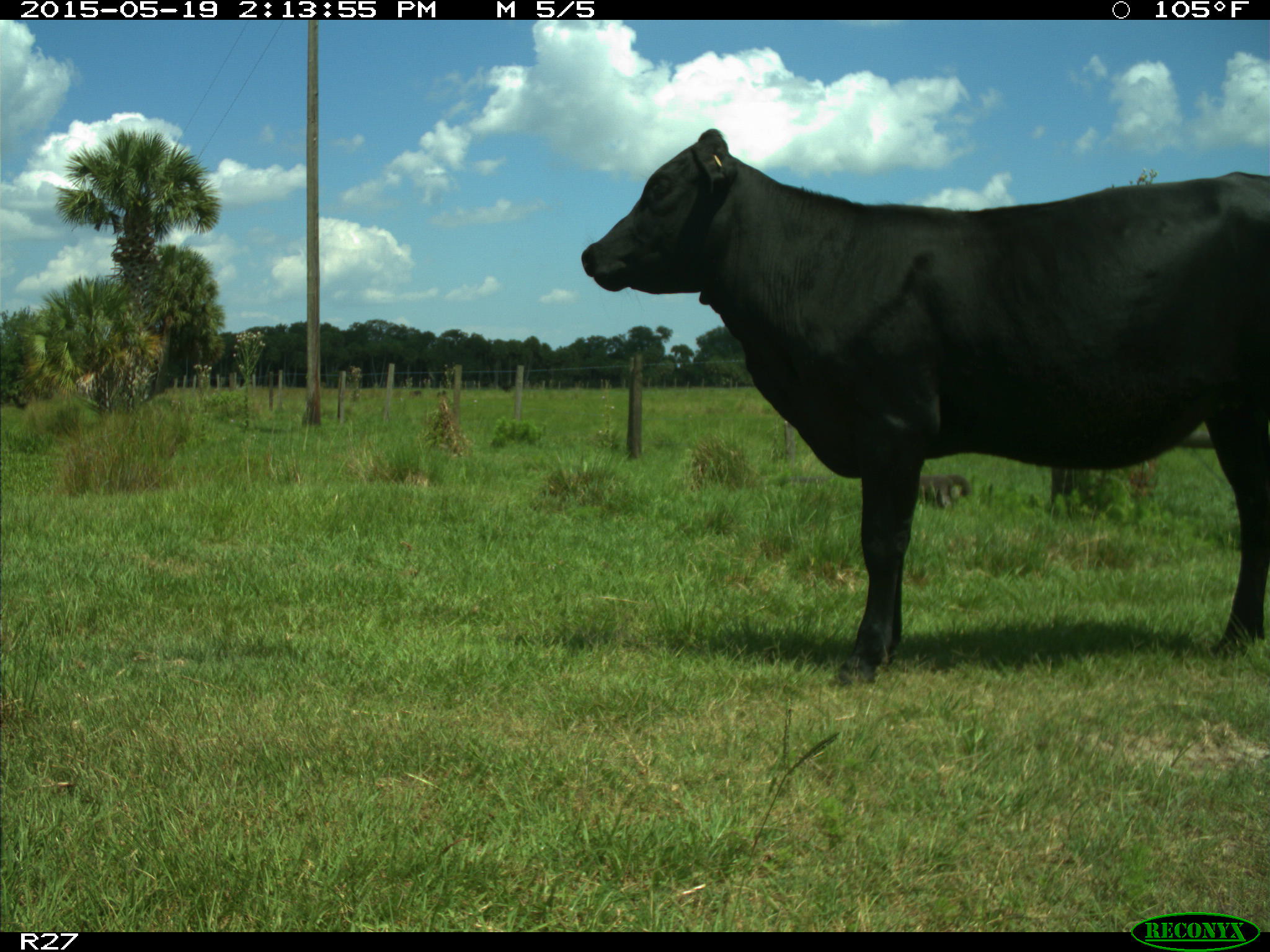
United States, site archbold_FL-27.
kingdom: Animalia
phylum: Chordata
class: Mammalia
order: Artiodactyla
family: Bovidae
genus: Bos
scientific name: Bos taurus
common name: domestic cow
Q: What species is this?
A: Bos taurus (domestic cow).